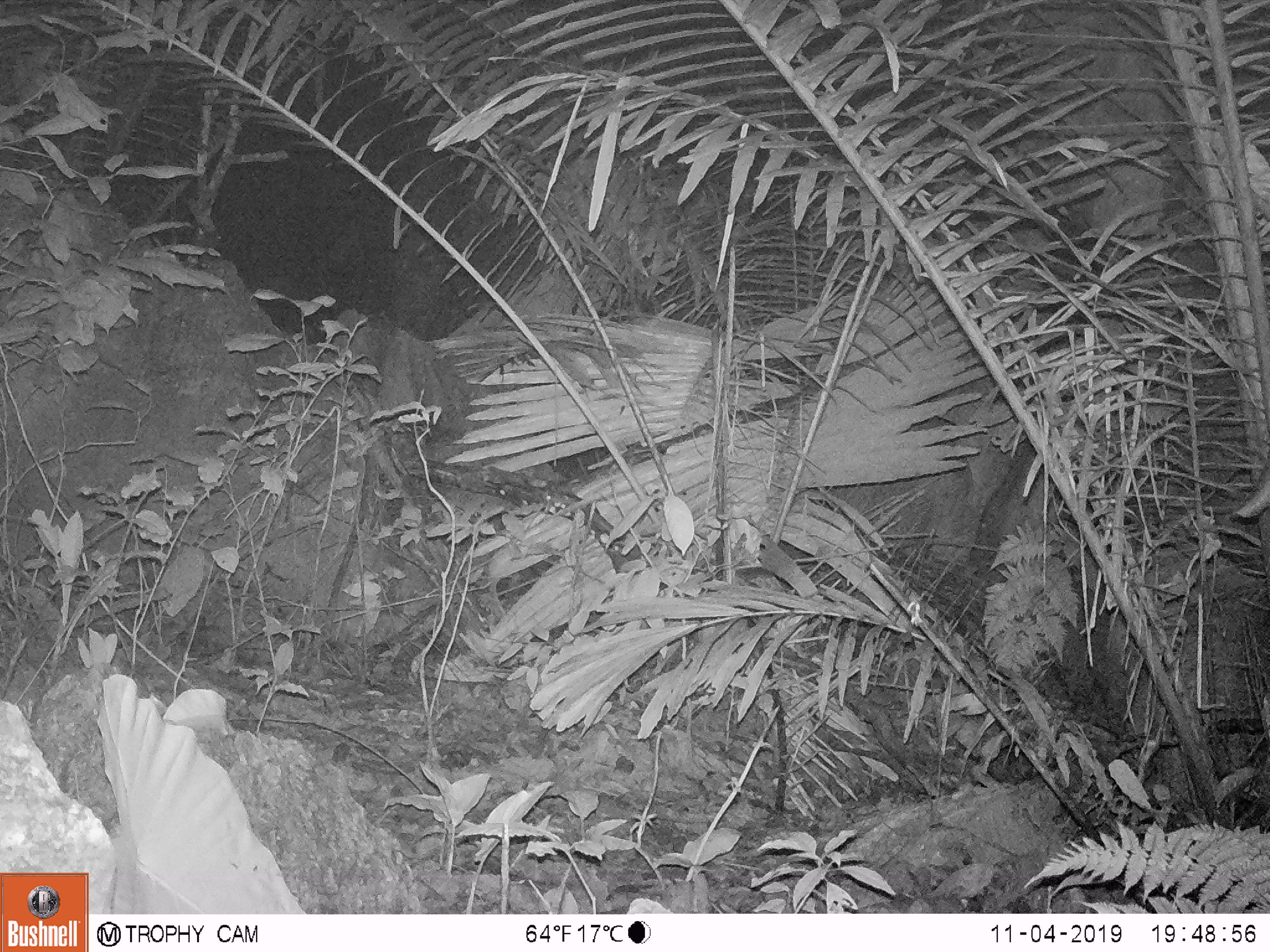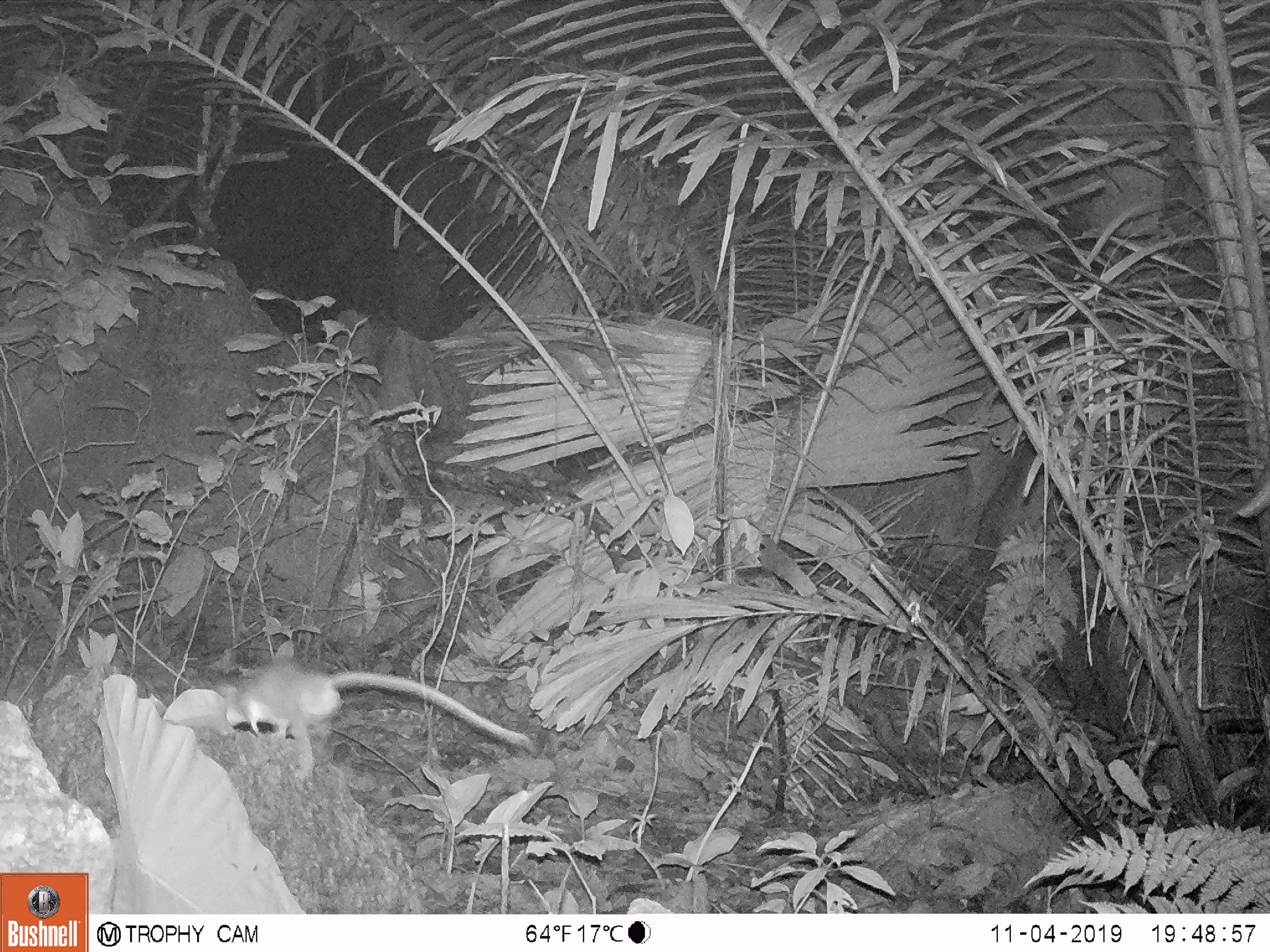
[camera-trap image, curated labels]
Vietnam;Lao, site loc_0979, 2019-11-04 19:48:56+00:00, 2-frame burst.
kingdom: Animalia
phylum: Chordata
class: Mammalia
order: Rodentia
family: Muridae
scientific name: Muridae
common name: old-world mice and rats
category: unidentified murid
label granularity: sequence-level